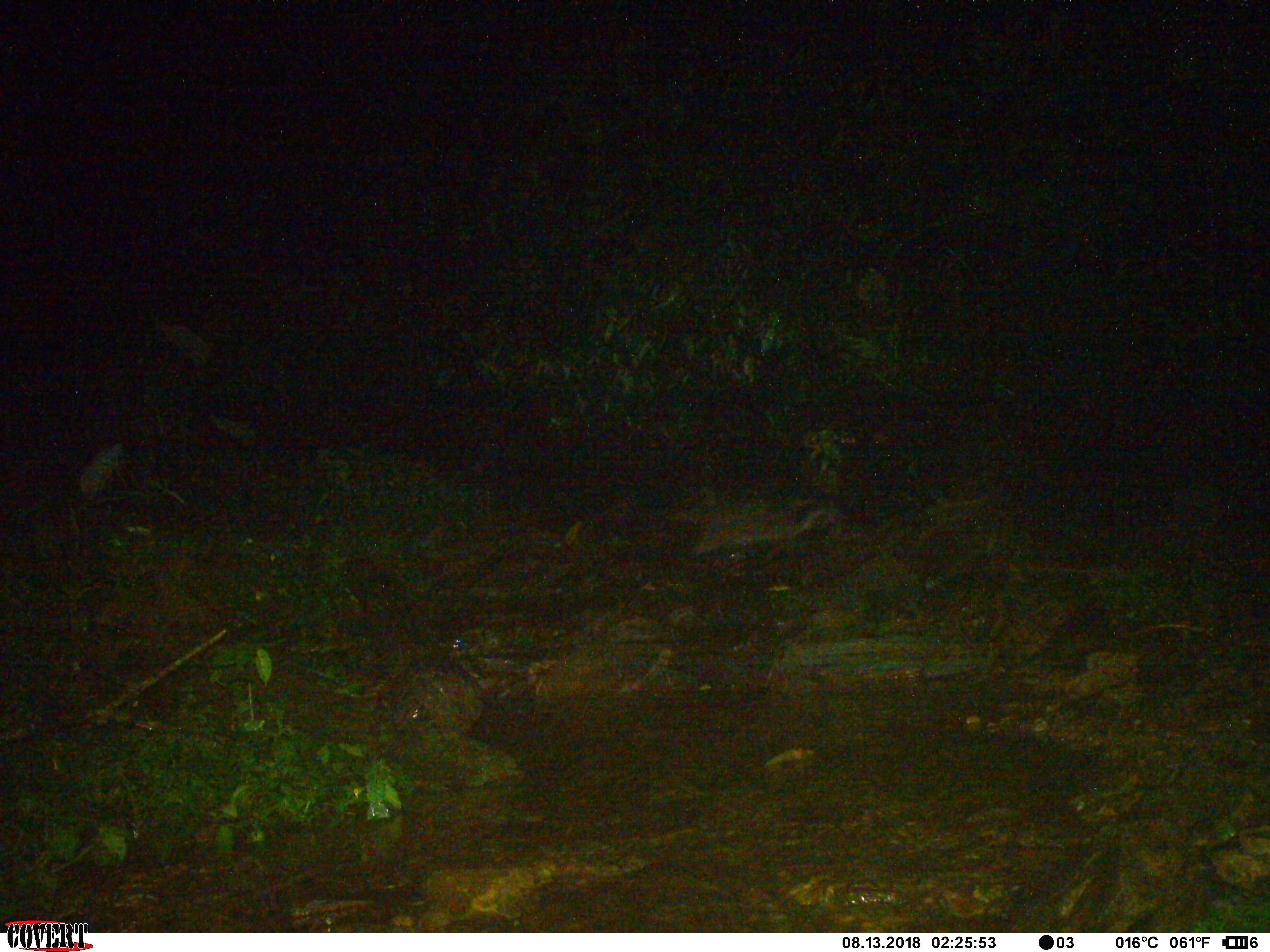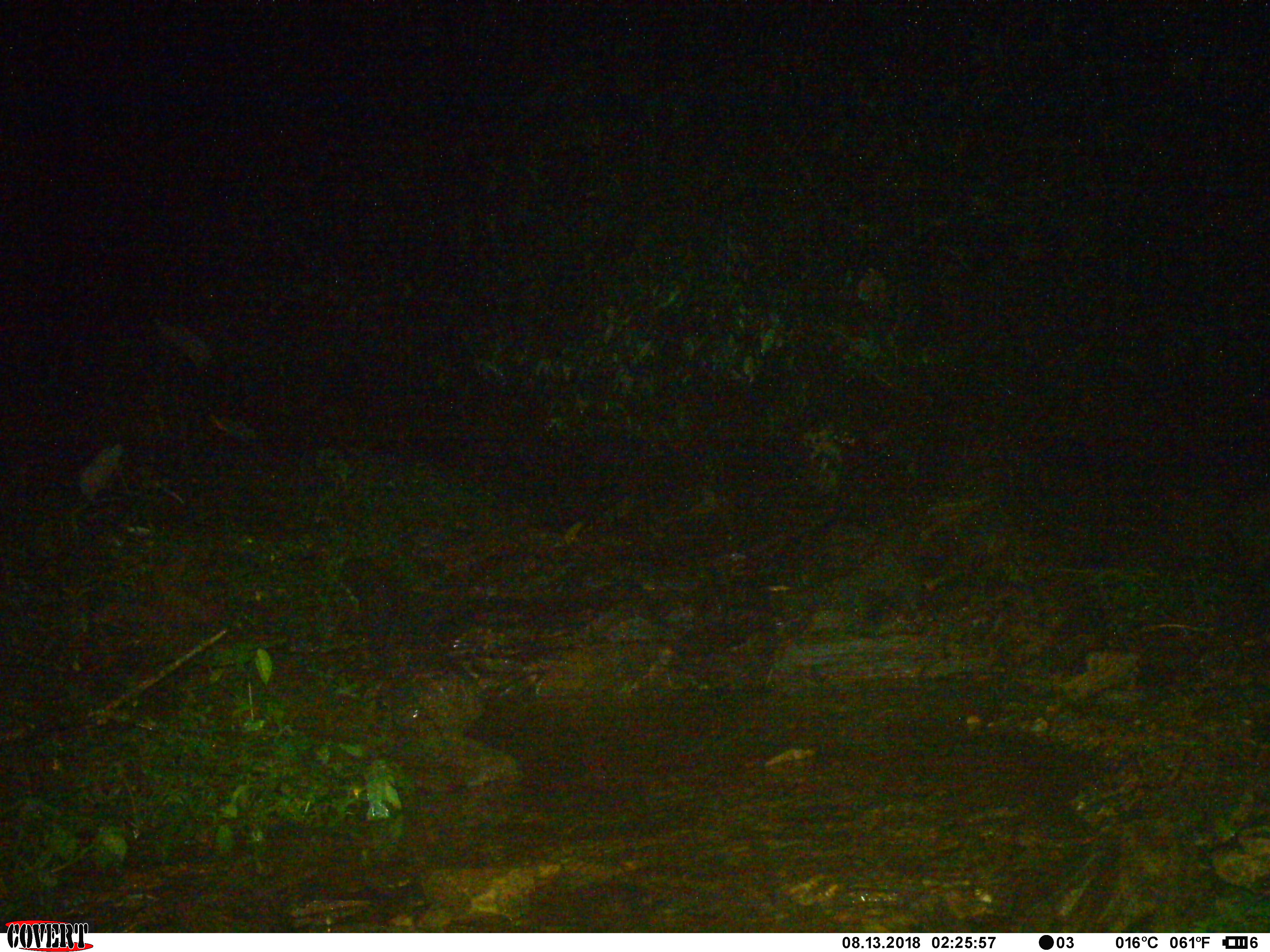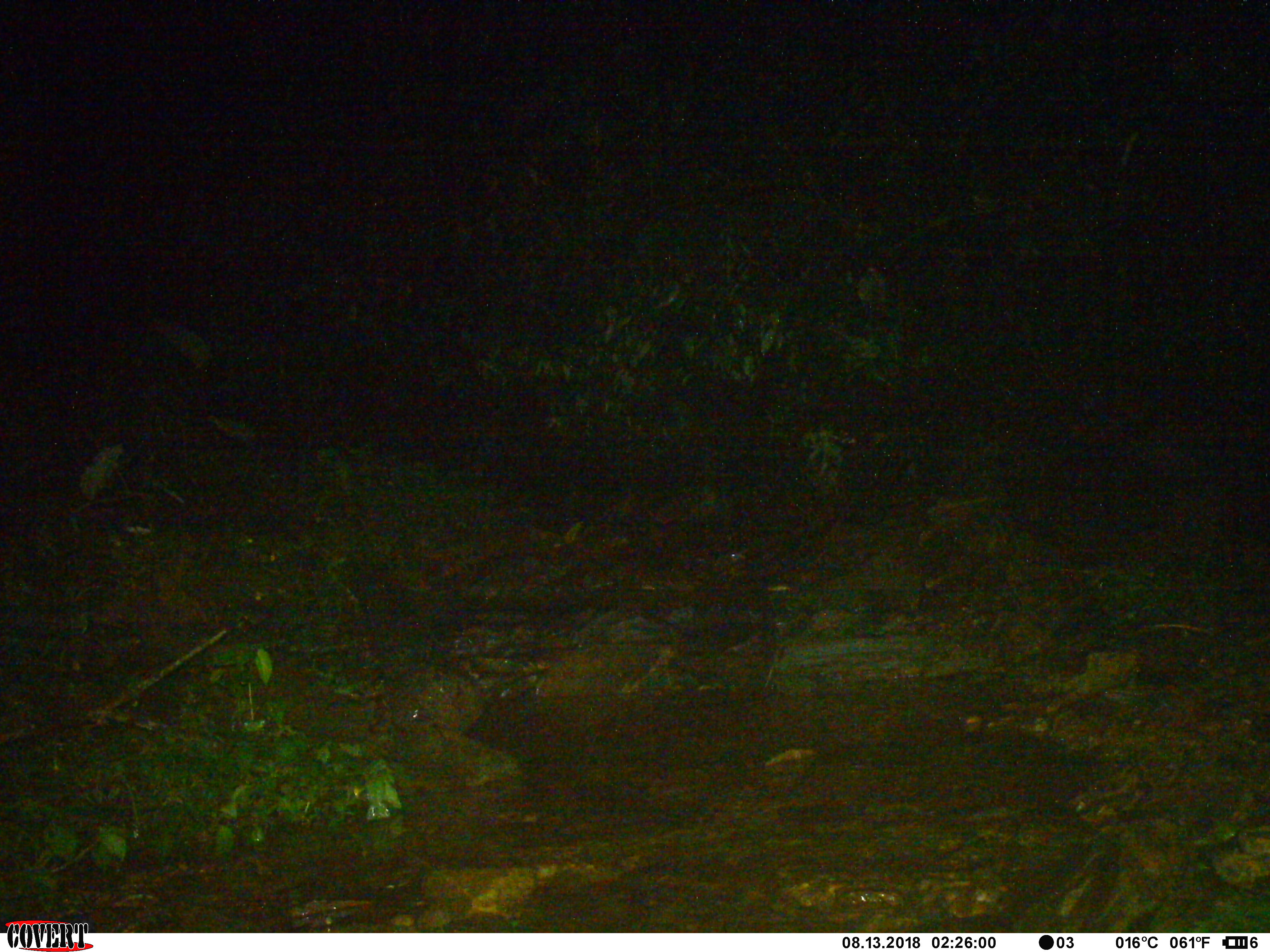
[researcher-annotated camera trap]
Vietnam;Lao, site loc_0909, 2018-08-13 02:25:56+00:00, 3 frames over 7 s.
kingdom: Animalia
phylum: Chordata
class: Mammalia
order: Carnivora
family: Viverridae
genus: Paguma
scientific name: Paguma larvata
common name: masked palm civet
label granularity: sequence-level